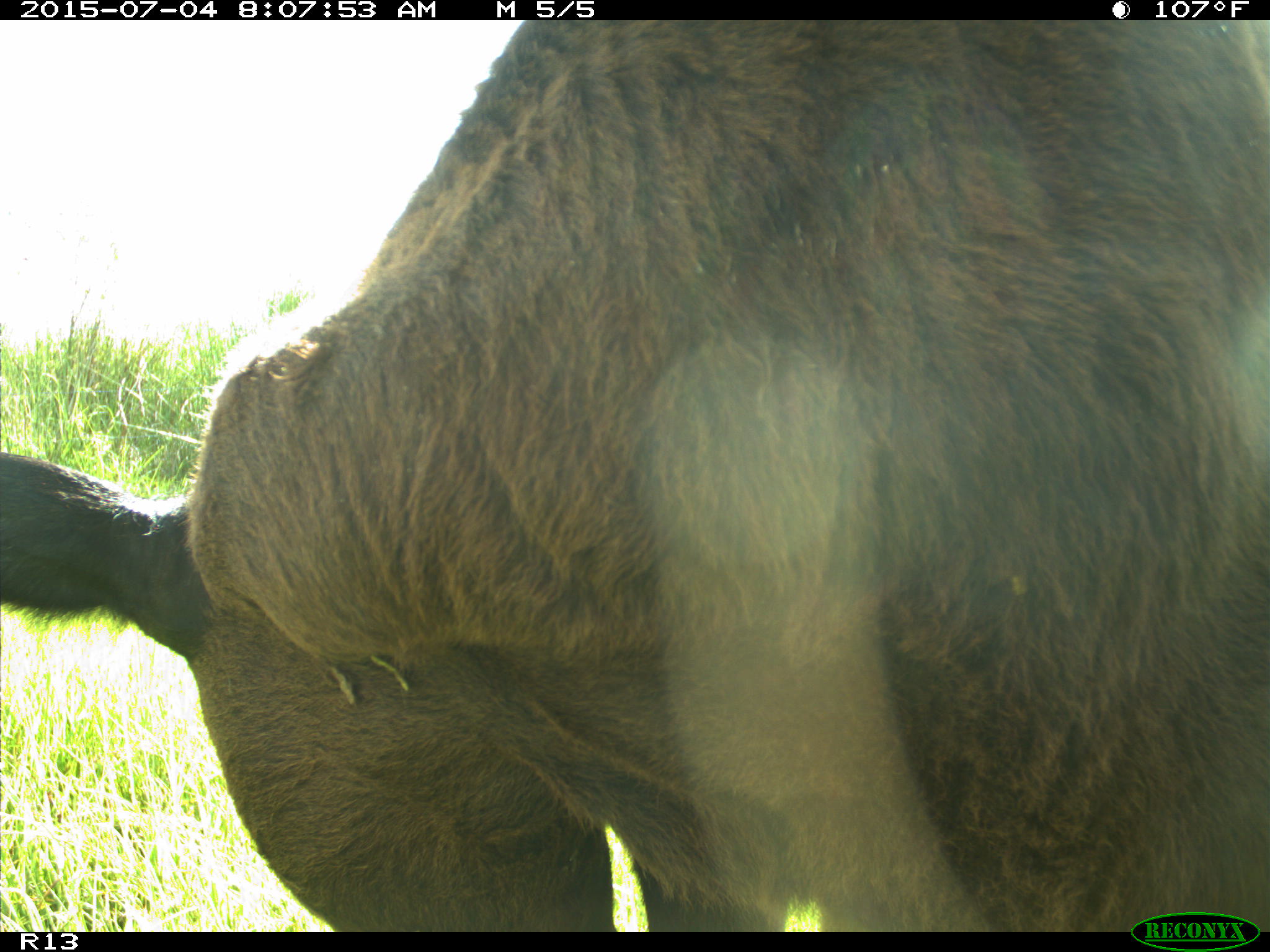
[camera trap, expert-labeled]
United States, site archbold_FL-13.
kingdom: Animalia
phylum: Chordata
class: Mammalia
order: Artiodactyla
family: Bovidae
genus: Bos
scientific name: Bos taurus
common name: domestic cow